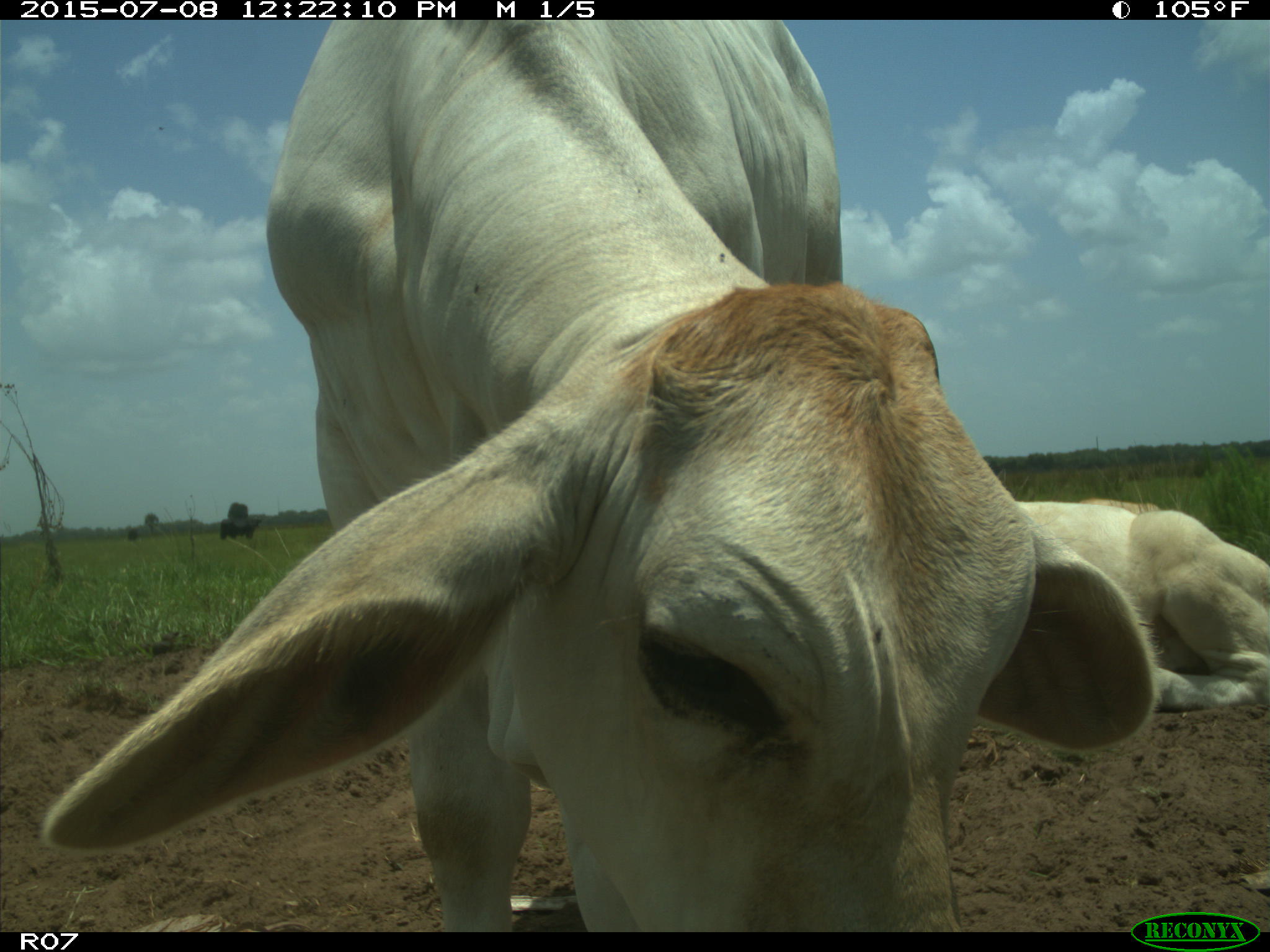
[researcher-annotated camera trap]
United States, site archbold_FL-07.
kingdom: Animalia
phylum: Chordata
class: Mammalia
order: Artiodactyla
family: Bovidae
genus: Bos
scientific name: Bos taurus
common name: domestic cow